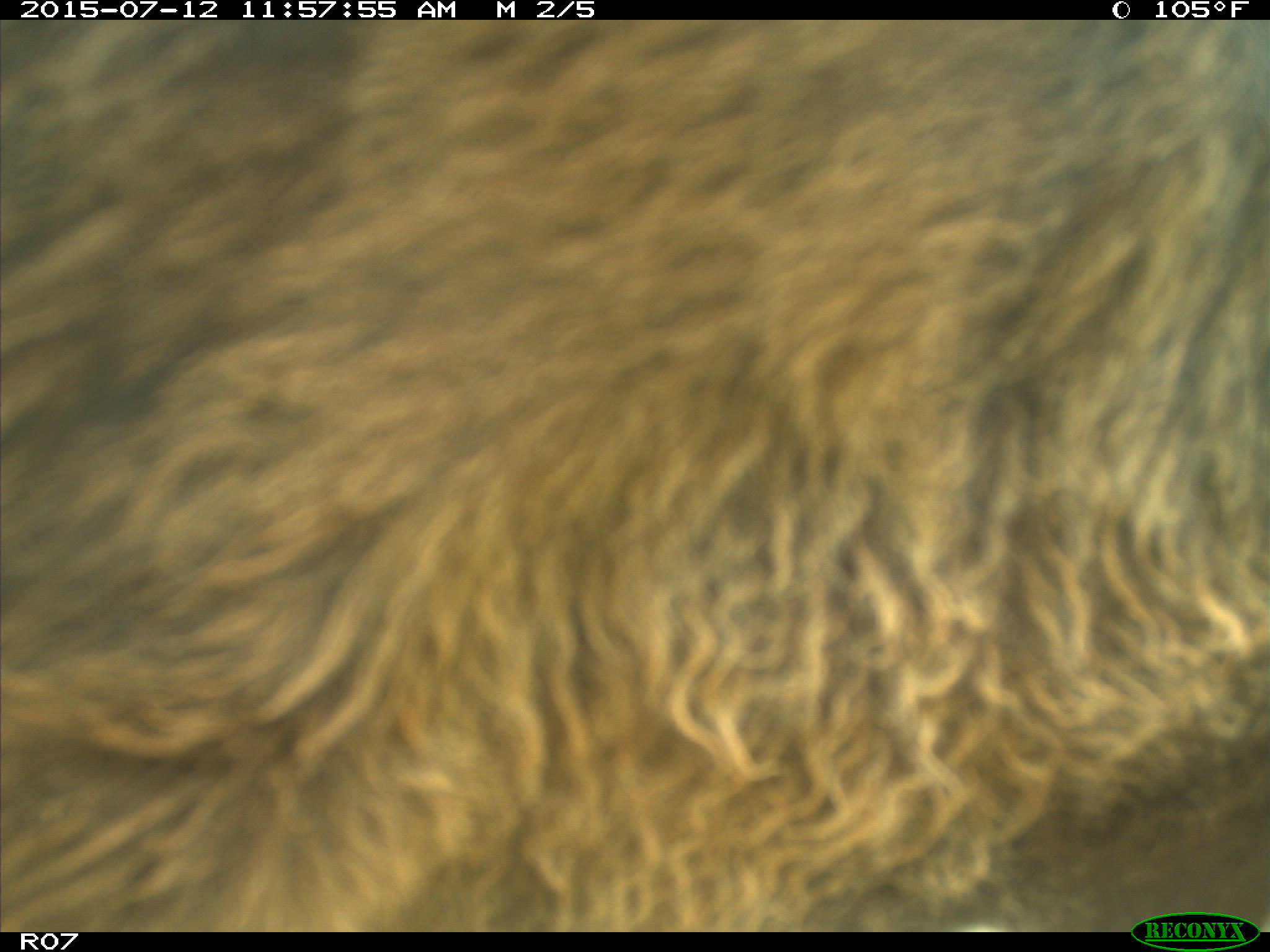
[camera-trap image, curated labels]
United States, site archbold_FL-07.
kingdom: Animalia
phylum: Chordata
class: Mammalia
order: Artiodactyla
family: Bovidae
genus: Bos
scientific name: Bos taurus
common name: domestic cow